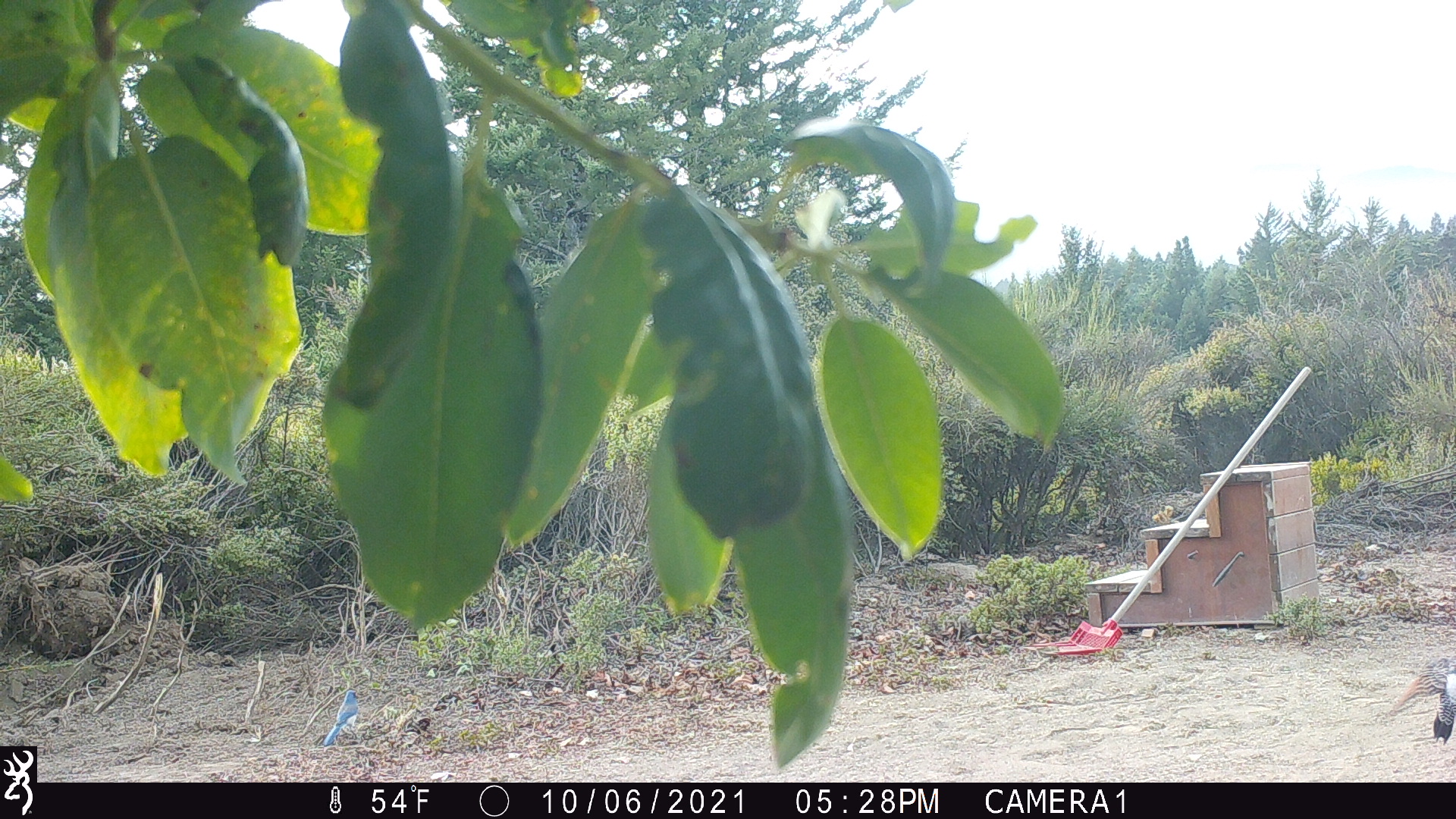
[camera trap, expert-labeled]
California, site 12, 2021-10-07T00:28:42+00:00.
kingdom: Animalia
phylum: Chordata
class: Aves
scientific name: Aves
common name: bird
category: unknown bird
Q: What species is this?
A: Unknown bird (bird) (Aves).